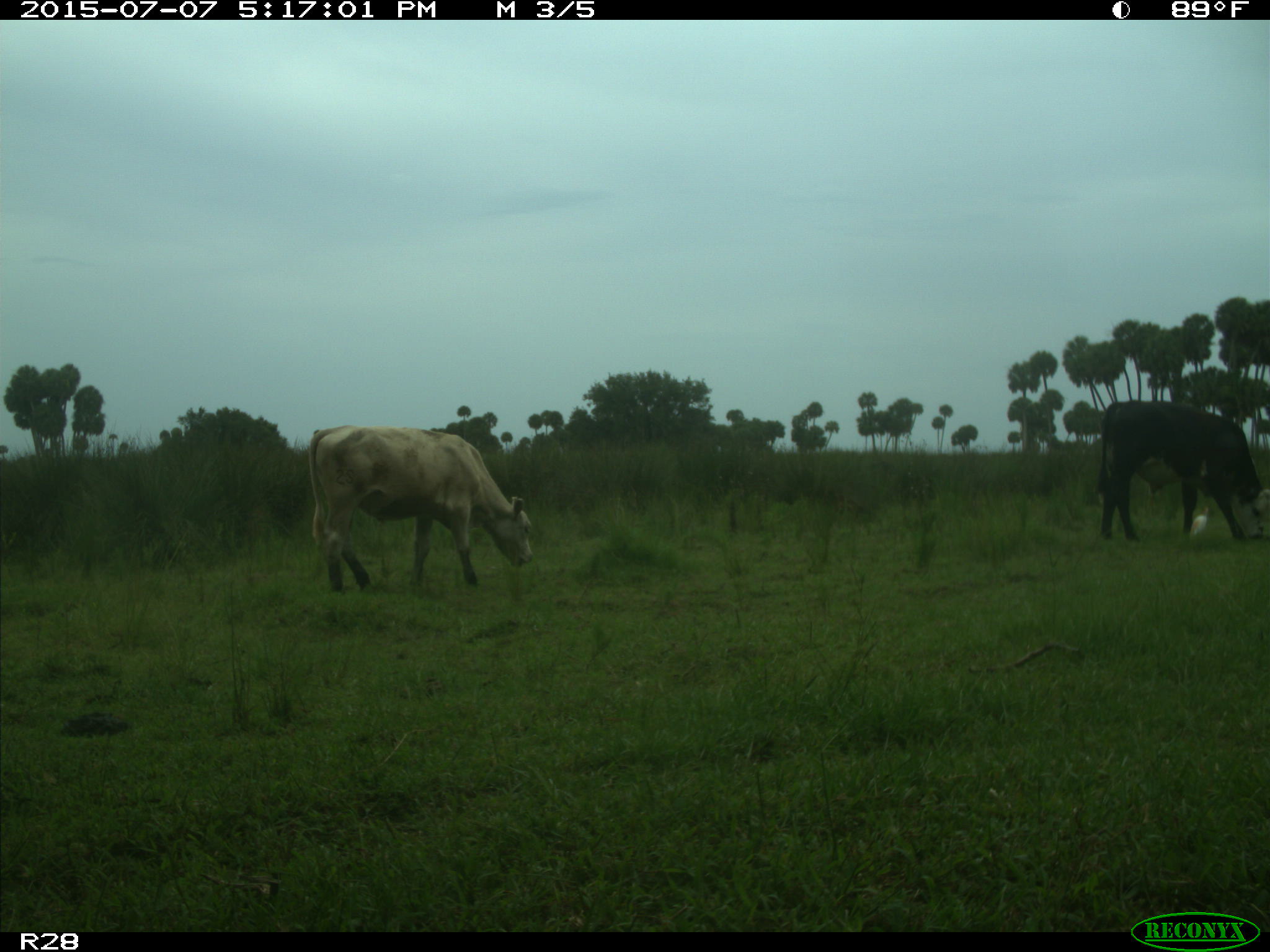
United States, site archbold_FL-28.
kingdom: Animalia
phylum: Chordata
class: Mammalia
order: Artiodactyla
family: Bovidae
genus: Bos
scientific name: Bos taurus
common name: domestic cow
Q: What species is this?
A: Bos taurus (domestic cow).